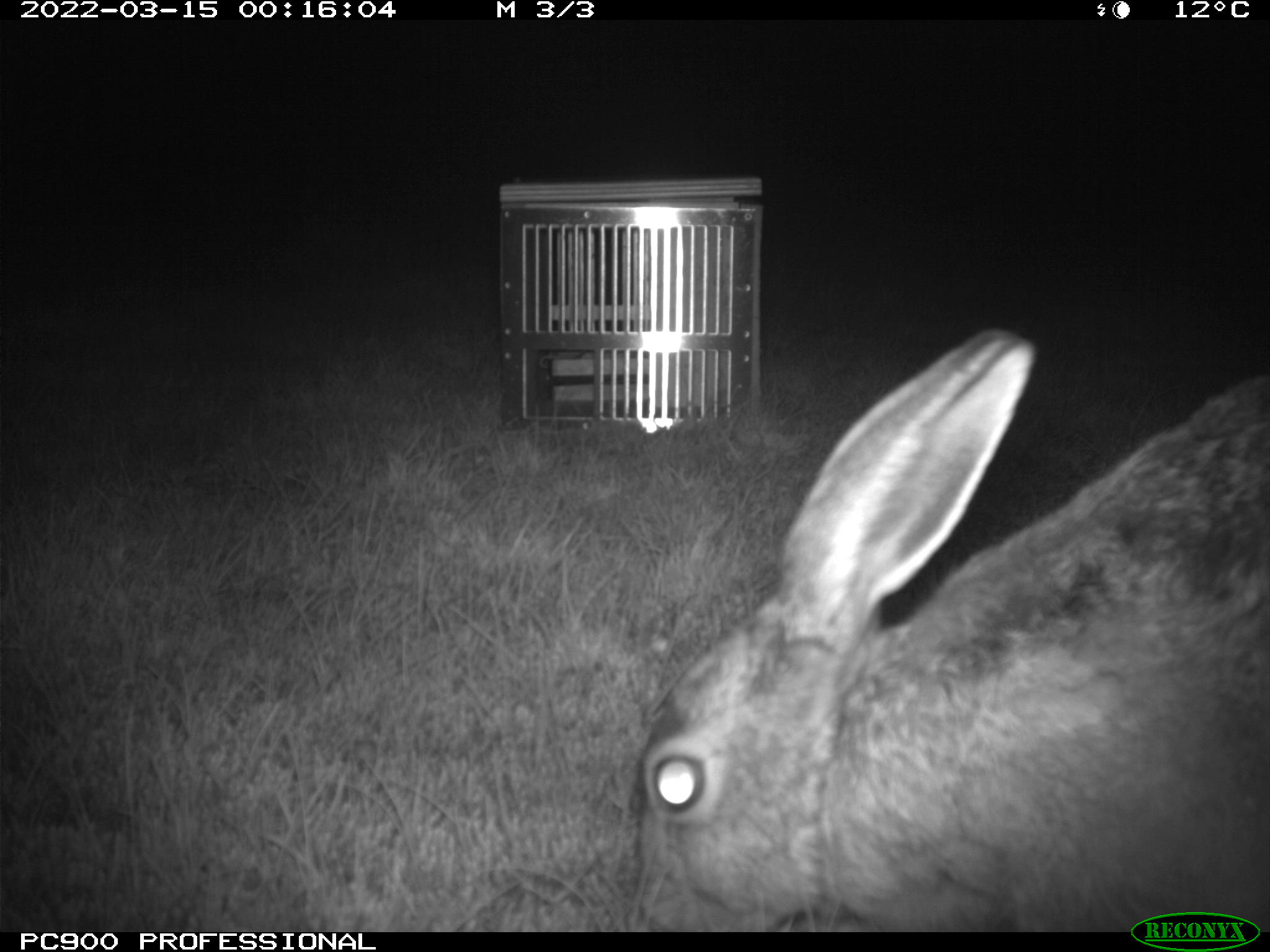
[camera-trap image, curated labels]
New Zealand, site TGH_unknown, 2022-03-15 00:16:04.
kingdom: Animalia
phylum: Chordata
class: Mammalia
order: Lagomorpha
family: Leporidae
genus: Lepus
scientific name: Lepus europaeus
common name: brown hare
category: hare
Hare (brown hare) (Lepus europaeus).